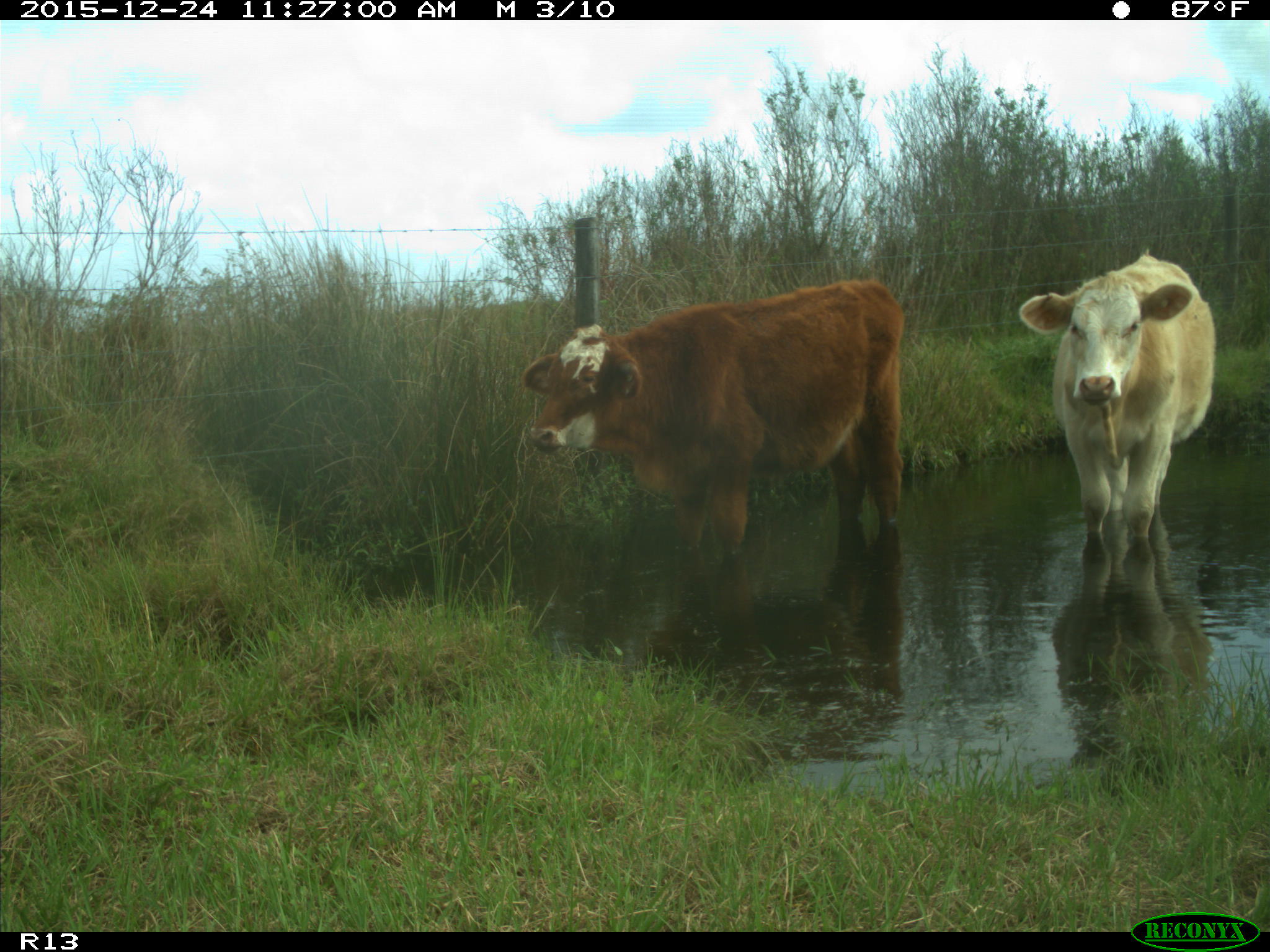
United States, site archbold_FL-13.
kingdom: Animalia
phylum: Chordata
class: Mammalia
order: Artiodactyla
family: Bovidae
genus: Bos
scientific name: Bos taurus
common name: domestic cow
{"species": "Bos taurus (domestic cow)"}